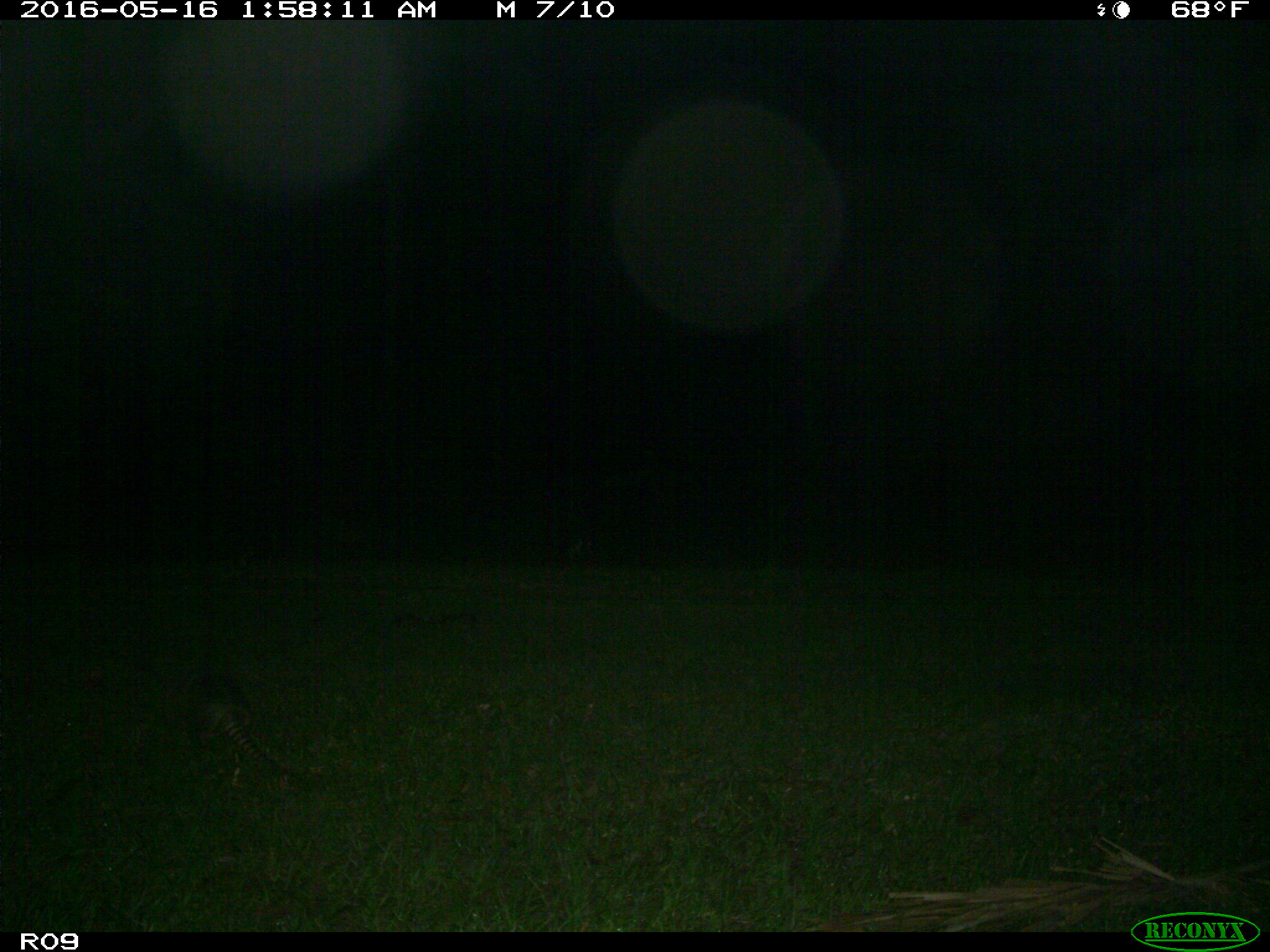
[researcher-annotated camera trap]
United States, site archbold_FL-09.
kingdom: Animalia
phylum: Chordata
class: Mammalia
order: Cingulata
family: Dasypodidae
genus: Dasypus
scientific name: Dasypus novemcinctus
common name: nine-banded armadillo